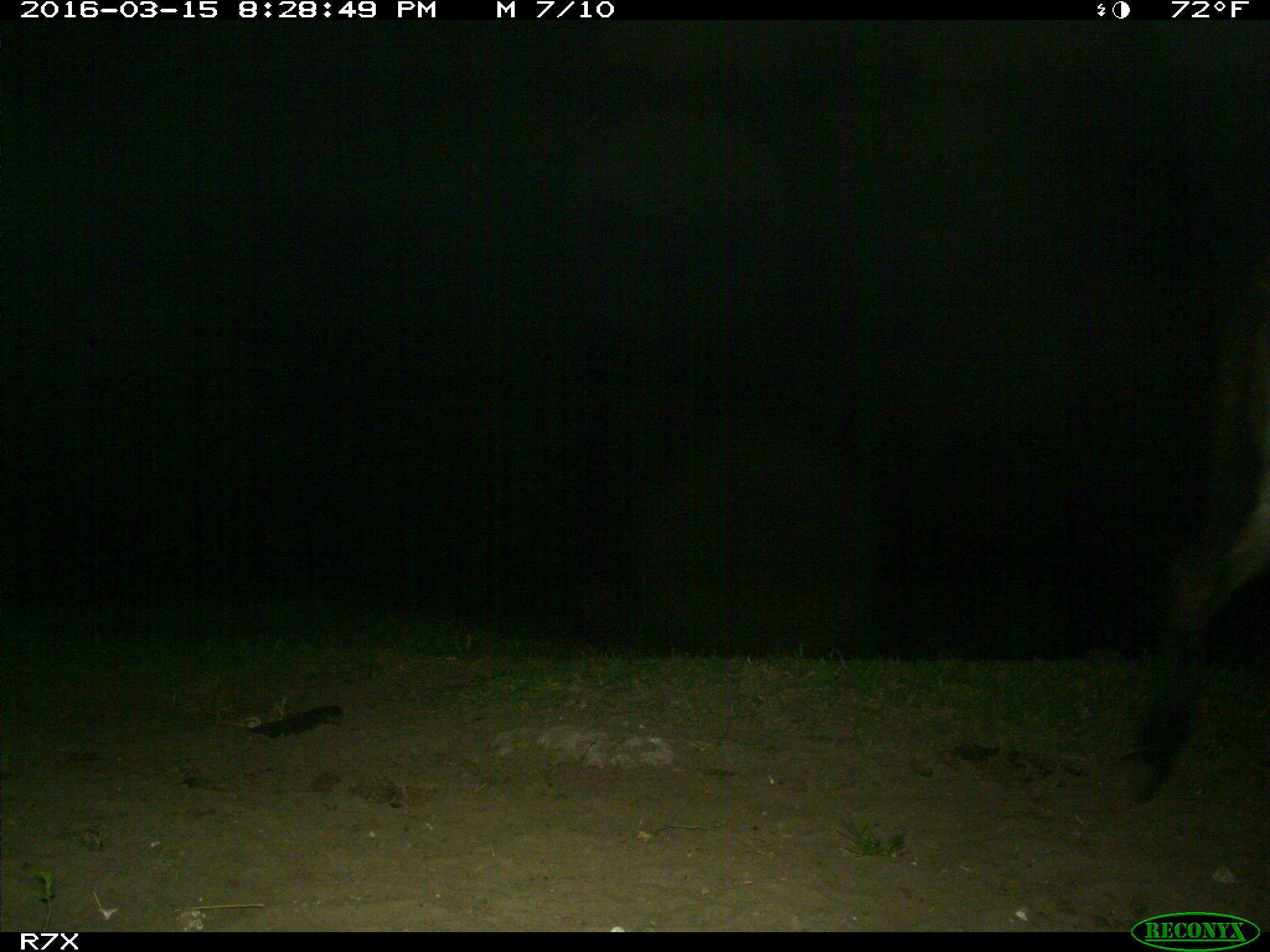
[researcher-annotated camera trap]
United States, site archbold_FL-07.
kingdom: Animalia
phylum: Chordata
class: Mammalia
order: Perissodactyla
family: Equidae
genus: Equus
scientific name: Equus africanus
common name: african wild ass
Equus africanus (african wild ass).